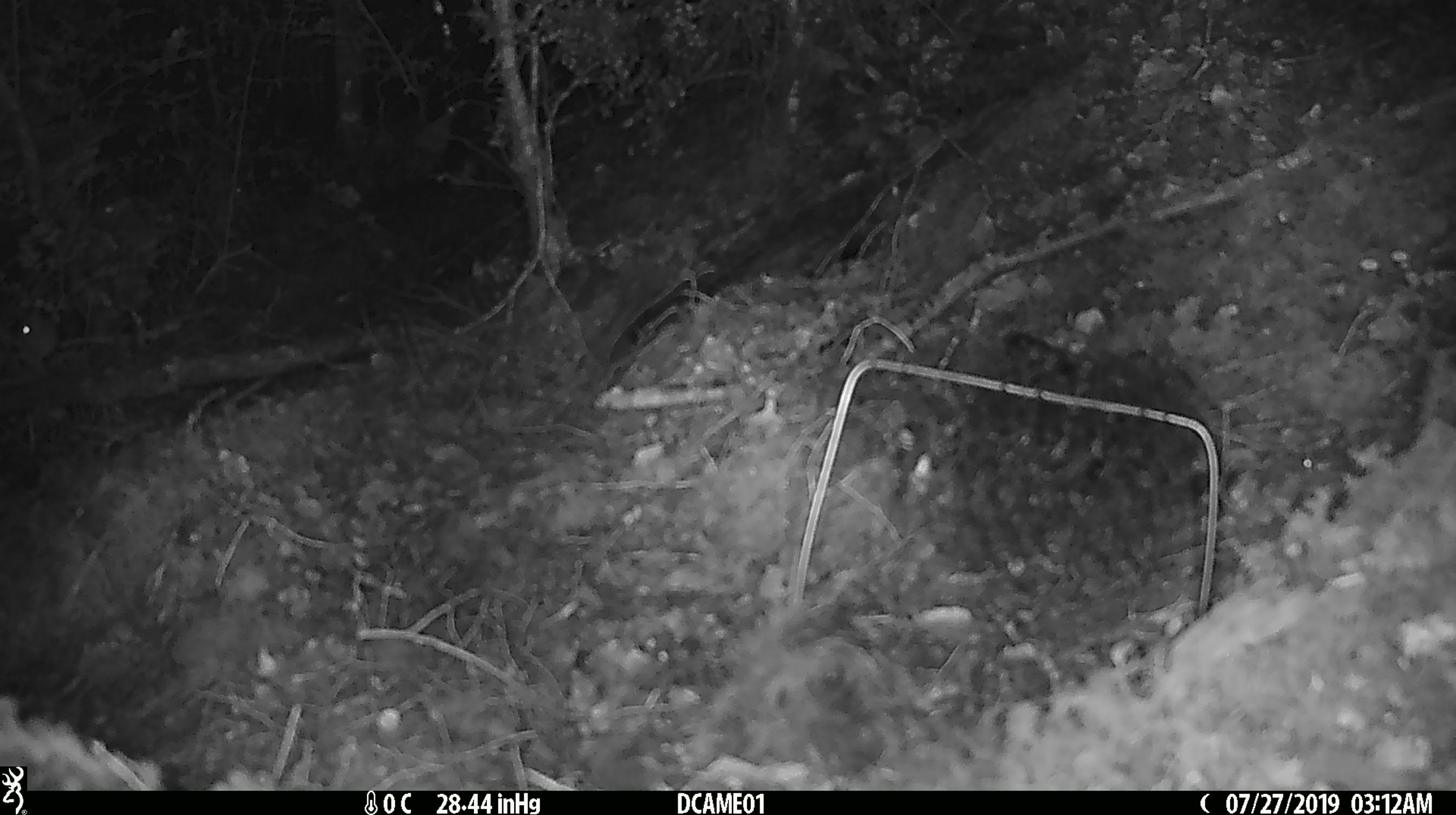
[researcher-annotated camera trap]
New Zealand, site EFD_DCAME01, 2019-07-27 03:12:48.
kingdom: Animalia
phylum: Chordata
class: Mammalia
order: Rodentia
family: Muridae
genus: Mus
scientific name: Mus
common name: mouse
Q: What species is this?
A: Mouse (Mus).